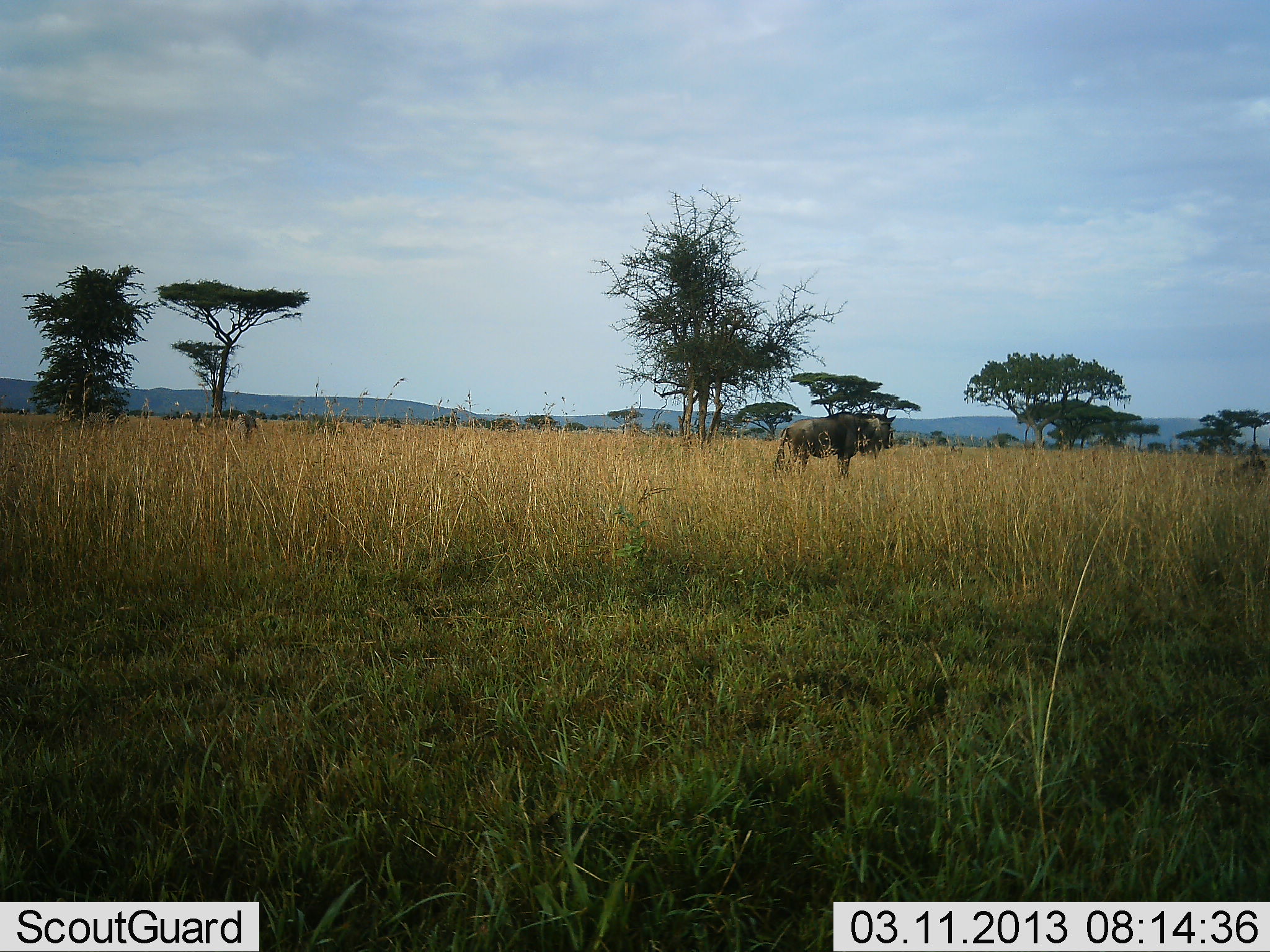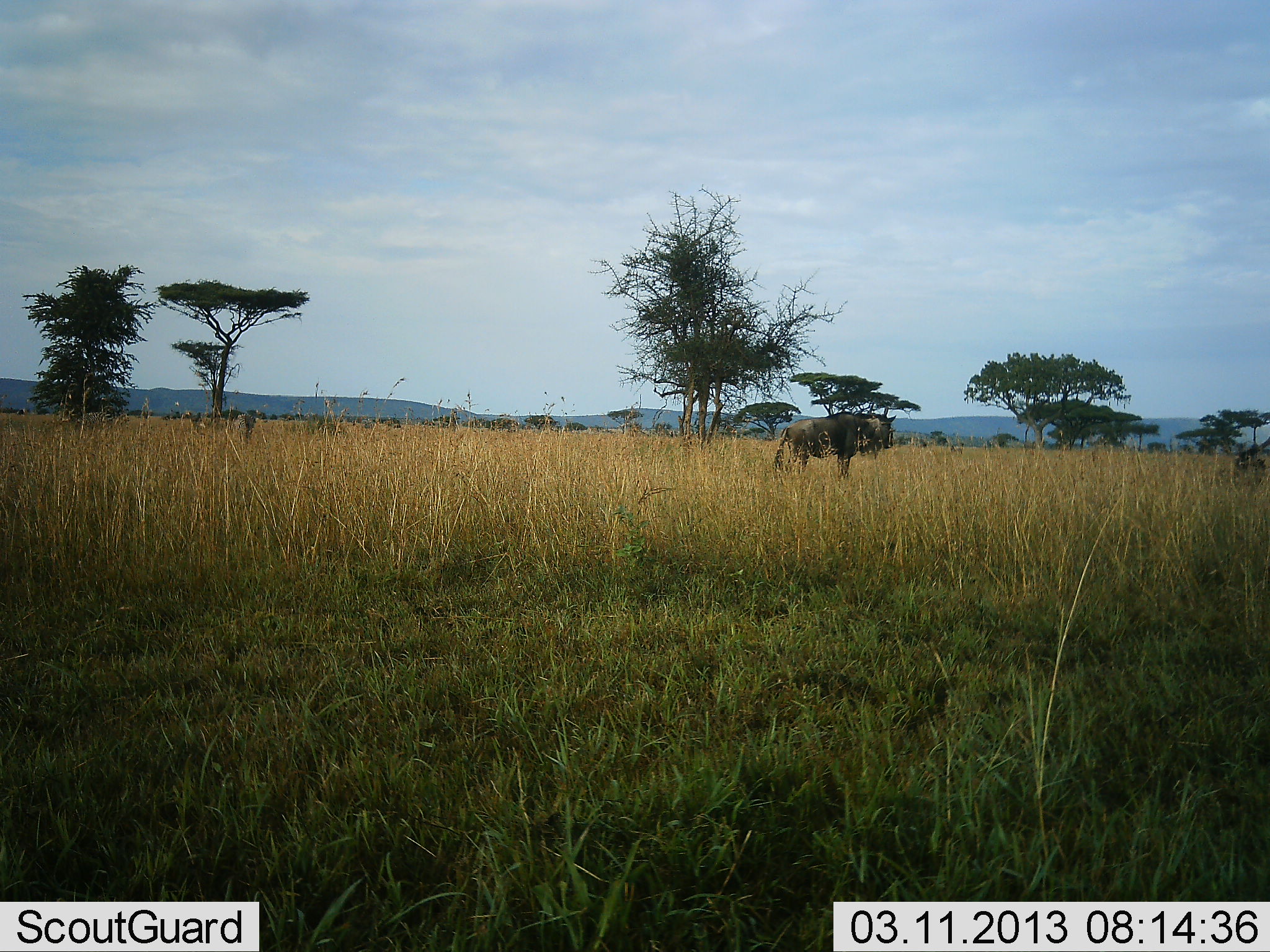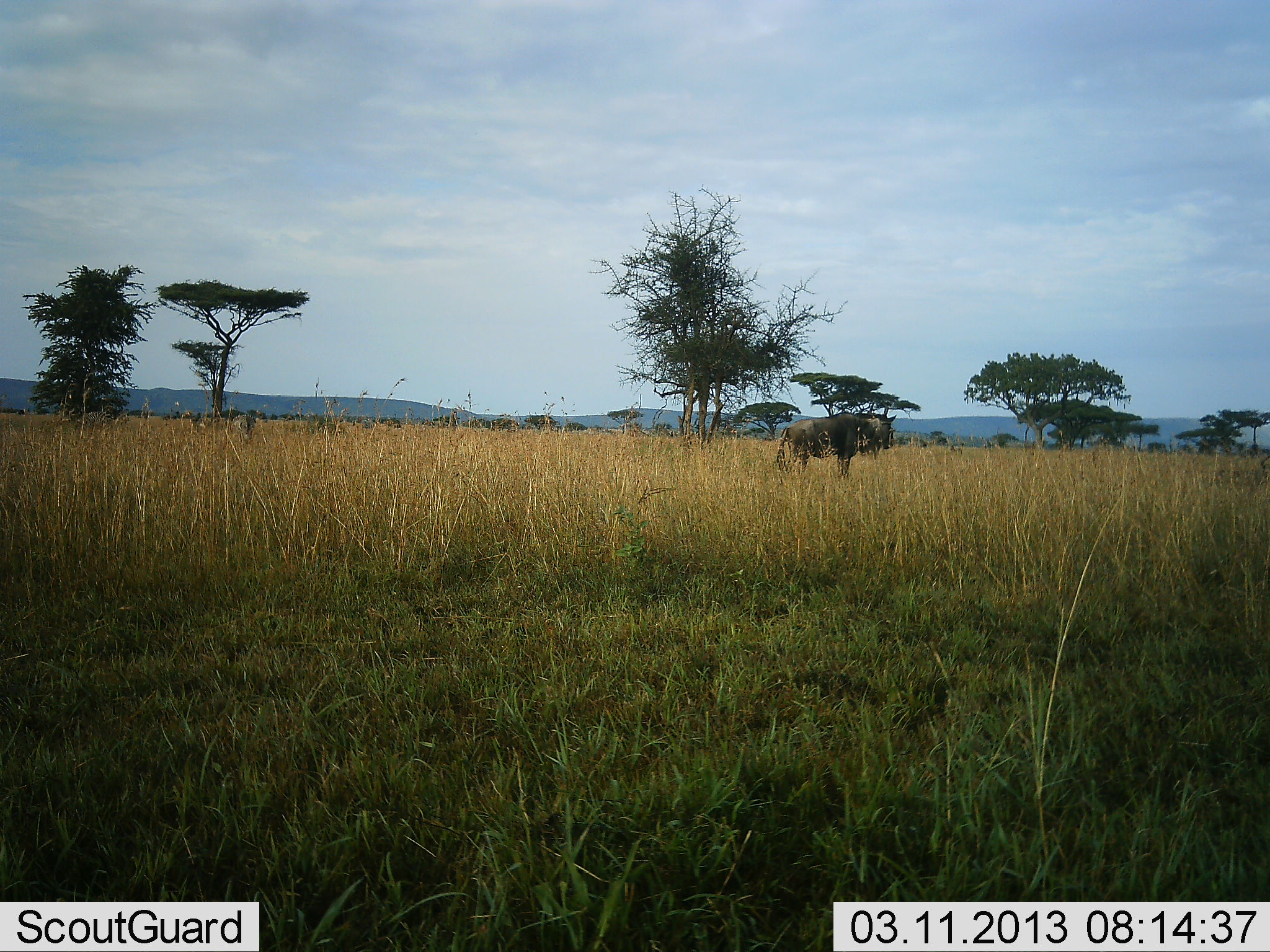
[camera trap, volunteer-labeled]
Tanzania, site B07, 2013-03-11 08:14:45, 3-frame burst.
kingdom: Animalia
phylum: Chordata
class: Mammalia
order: Artiodactyla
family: Bovidae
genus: Connochaetes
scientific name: Connochaetes taurinus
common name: blue wildebeest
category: wildebeest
Wildebeest (blue wildebeest) (Connochaetes taurinus), count 2. Behavior (volunteer vote fractions): standing 96%, resting 9%, moving 30%, interacting 0%. Young present (vote fraction): 0%. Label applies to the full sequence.